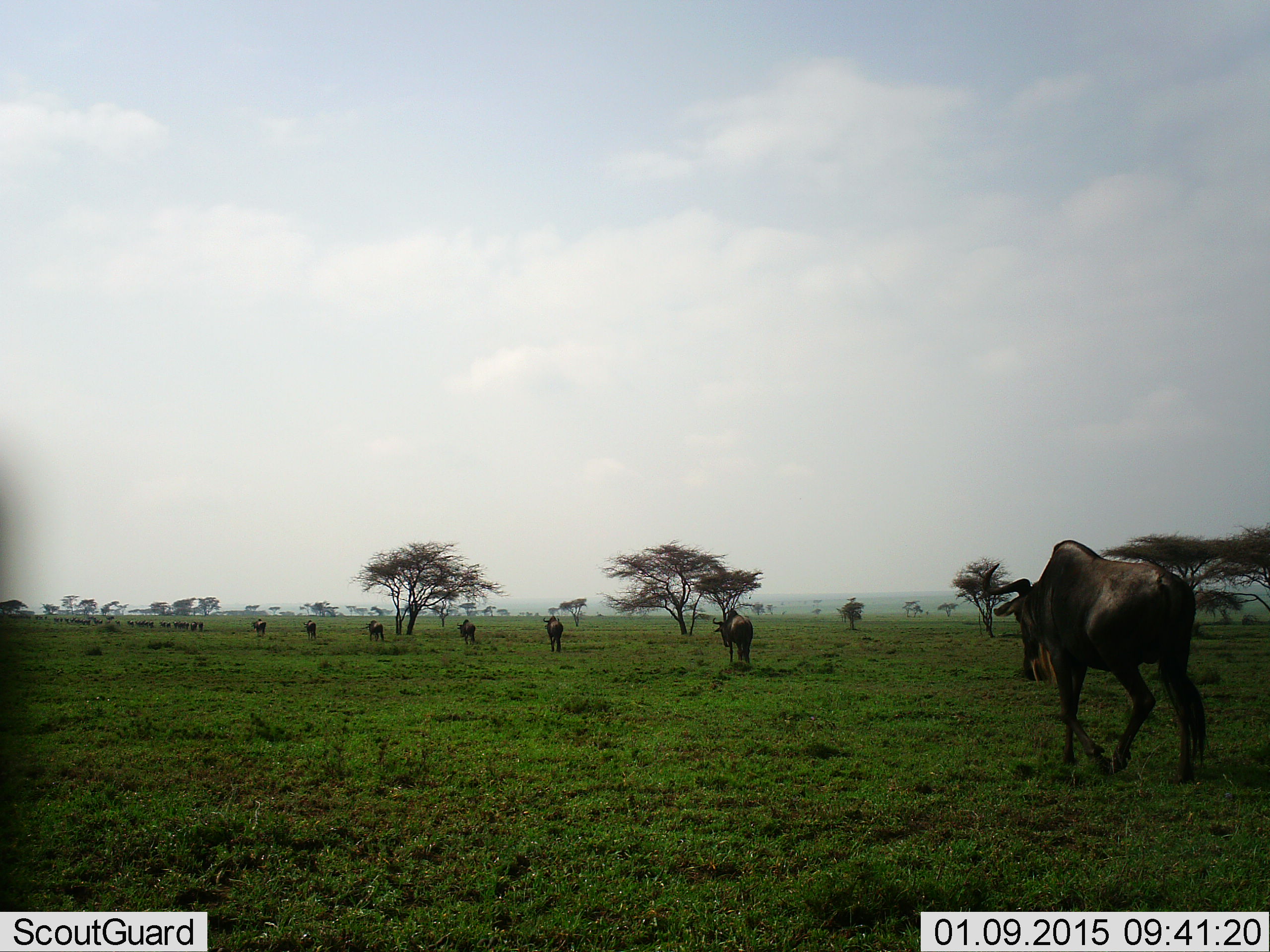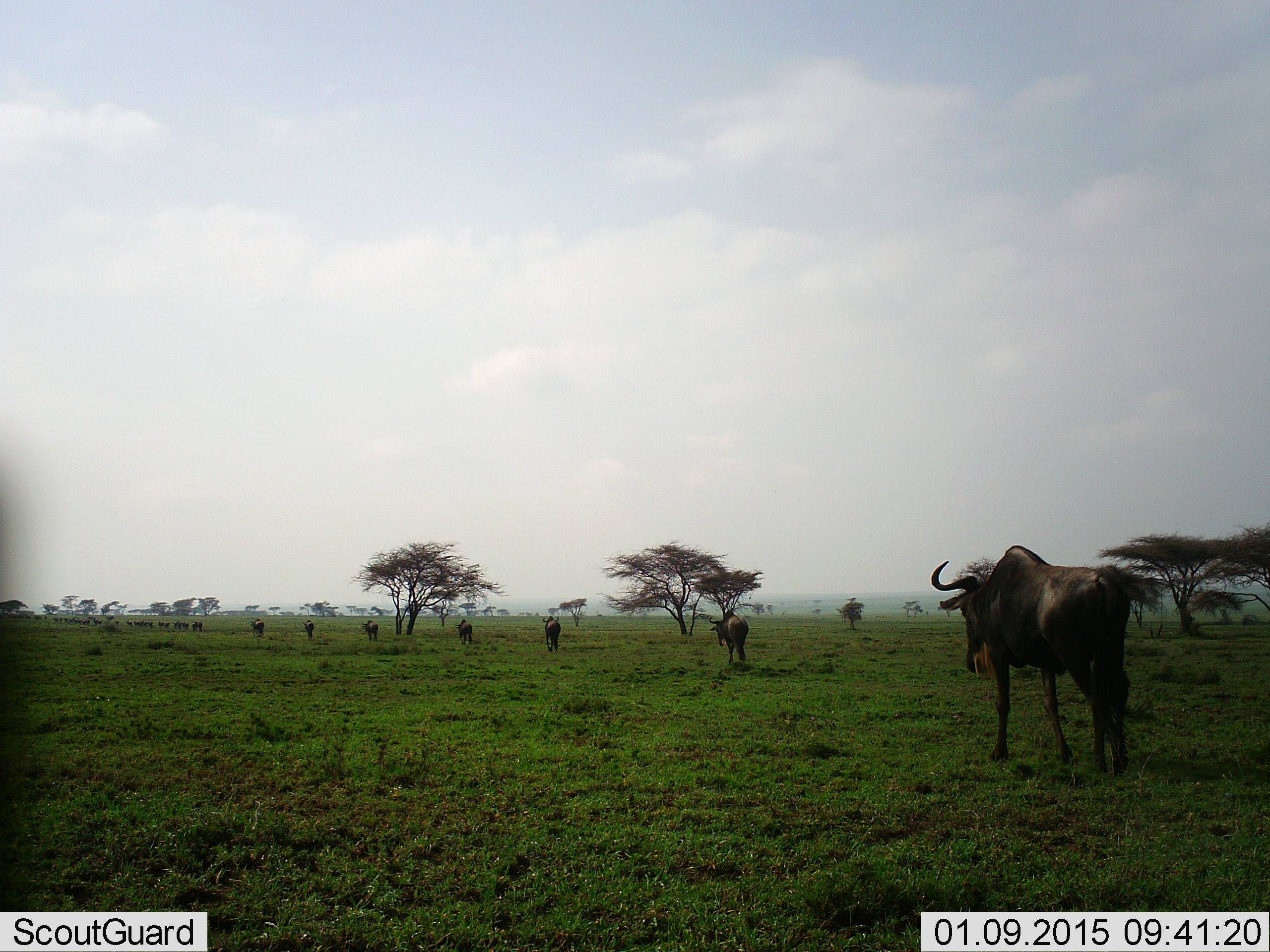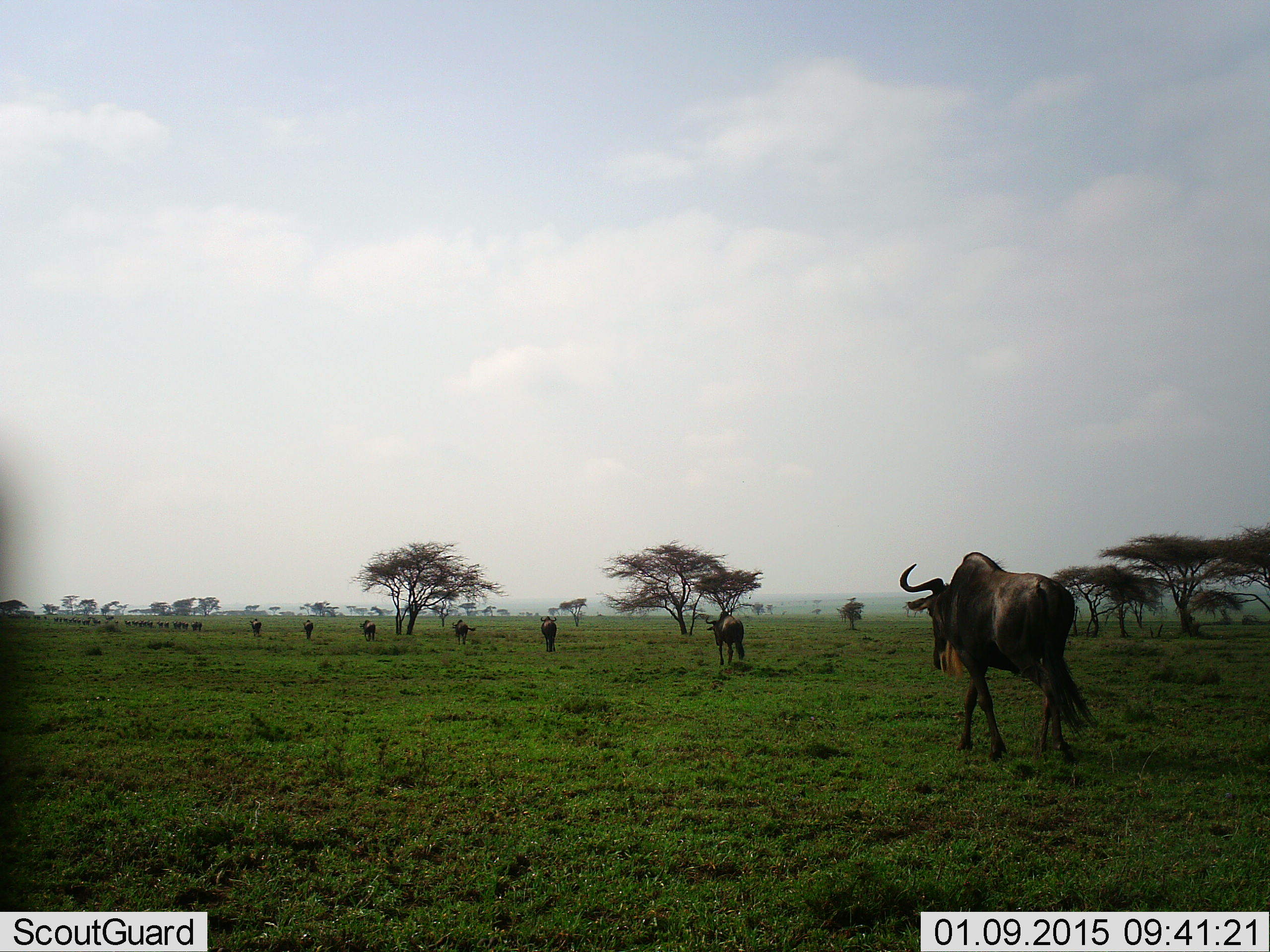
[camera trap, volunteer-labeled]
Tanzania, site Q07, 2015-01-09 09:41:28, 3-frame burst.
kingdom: Animalia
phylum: Chordata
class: Mammalia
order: Artiodactyla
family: Bovidae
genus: Connochaetes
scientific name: Connochaetes taurinus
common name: blue wildebeest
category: wildebeest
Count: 11-50.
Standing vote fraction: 0%.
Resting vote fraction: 10%.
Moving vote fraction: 100%.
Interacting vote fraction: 0%.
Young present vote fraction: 0%.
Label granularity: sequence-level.